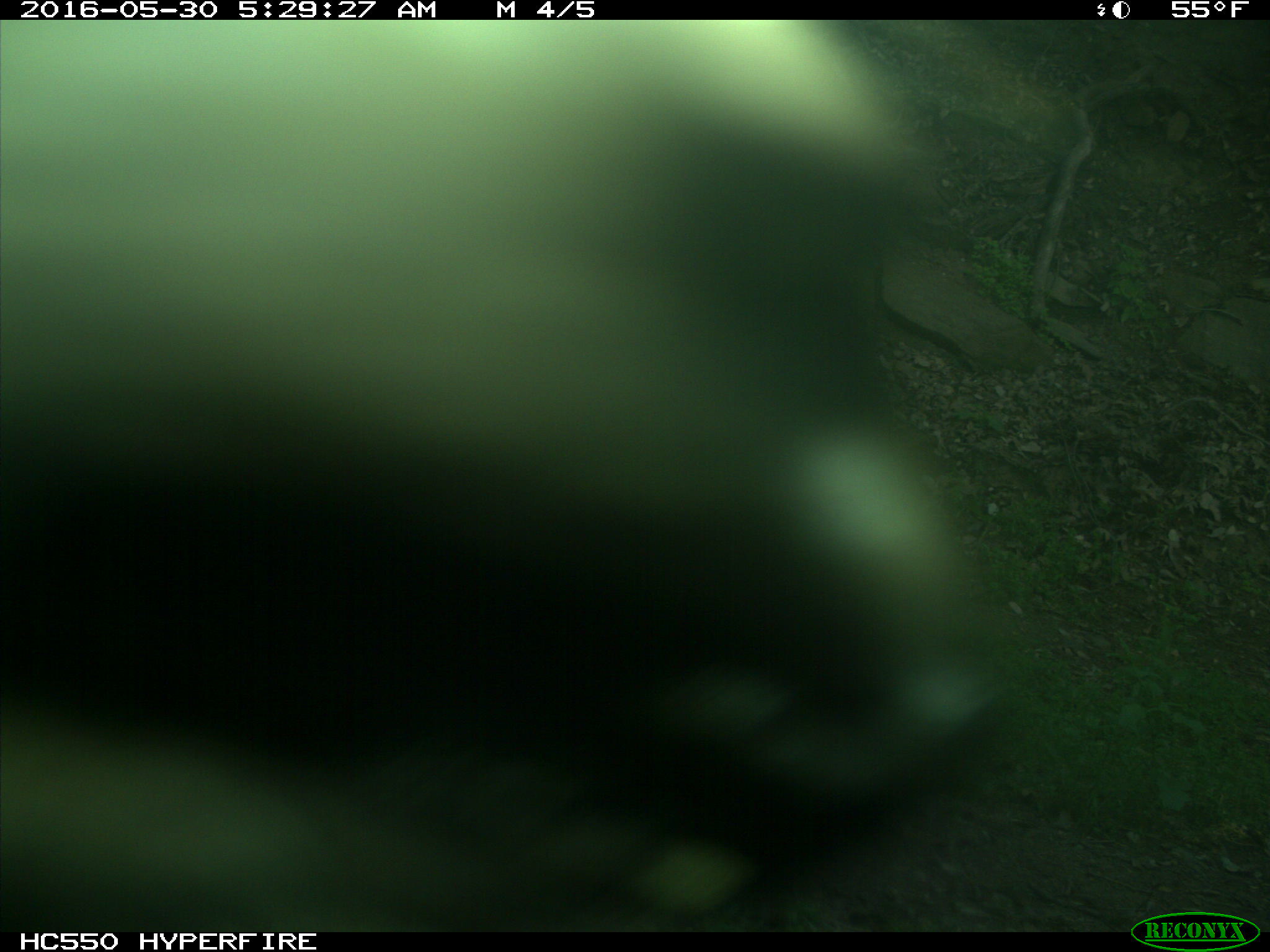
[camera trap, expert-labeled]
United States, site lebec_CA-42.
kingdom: Animalia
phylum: Chordata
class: Mammalia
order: Artiodactyla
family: Bovidae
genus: Bos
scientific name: Bos taurus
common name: domestic cow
Bos taurus (domestic cow).